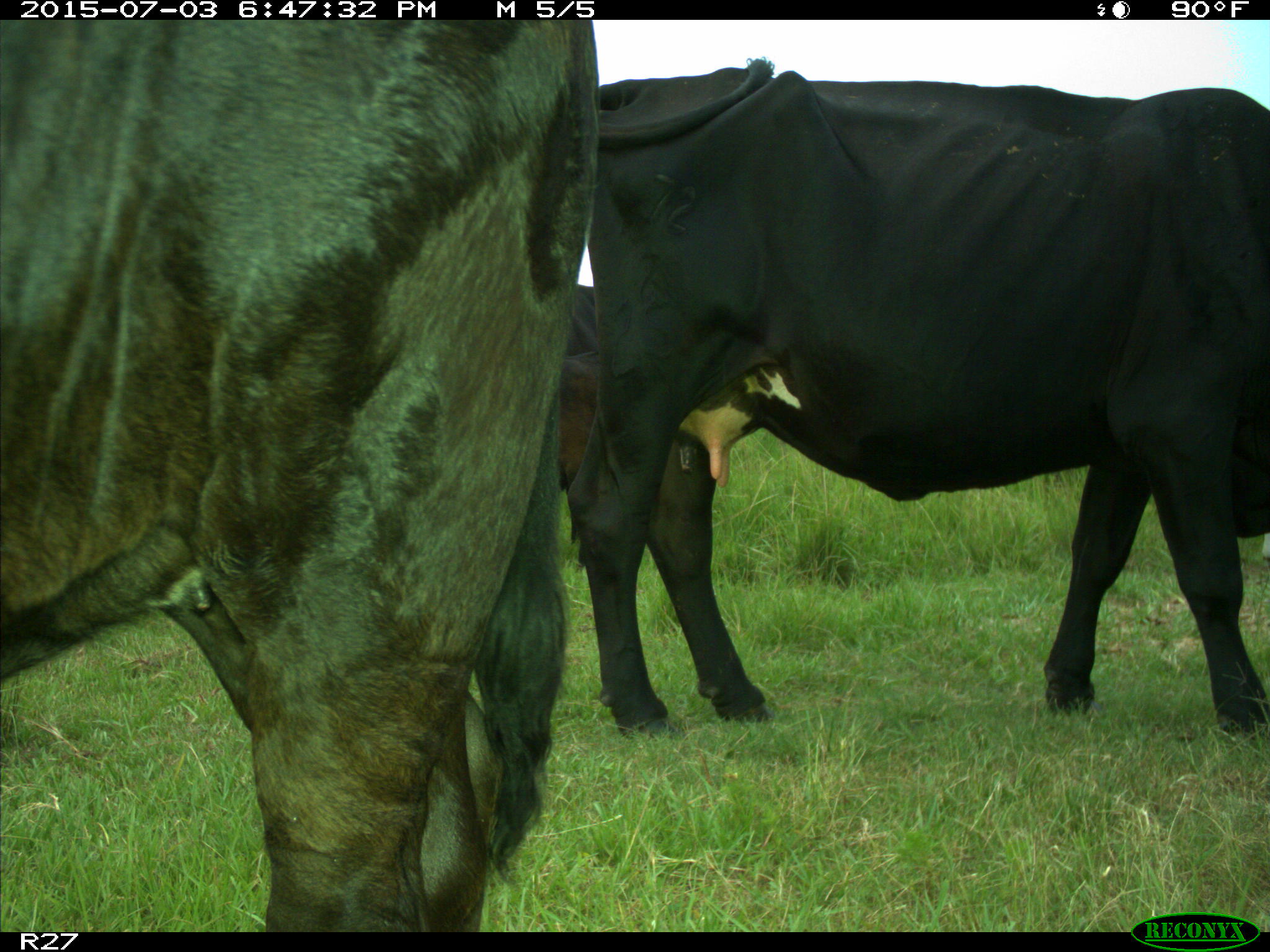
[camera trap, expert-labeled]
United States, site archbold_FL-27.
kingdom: Animalia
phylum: Chordata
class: Mammalia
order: Artiodactyla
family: Bovidae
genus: Bos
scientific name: Bos taurus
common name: domestic cow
Bos taurus (domestic cow).